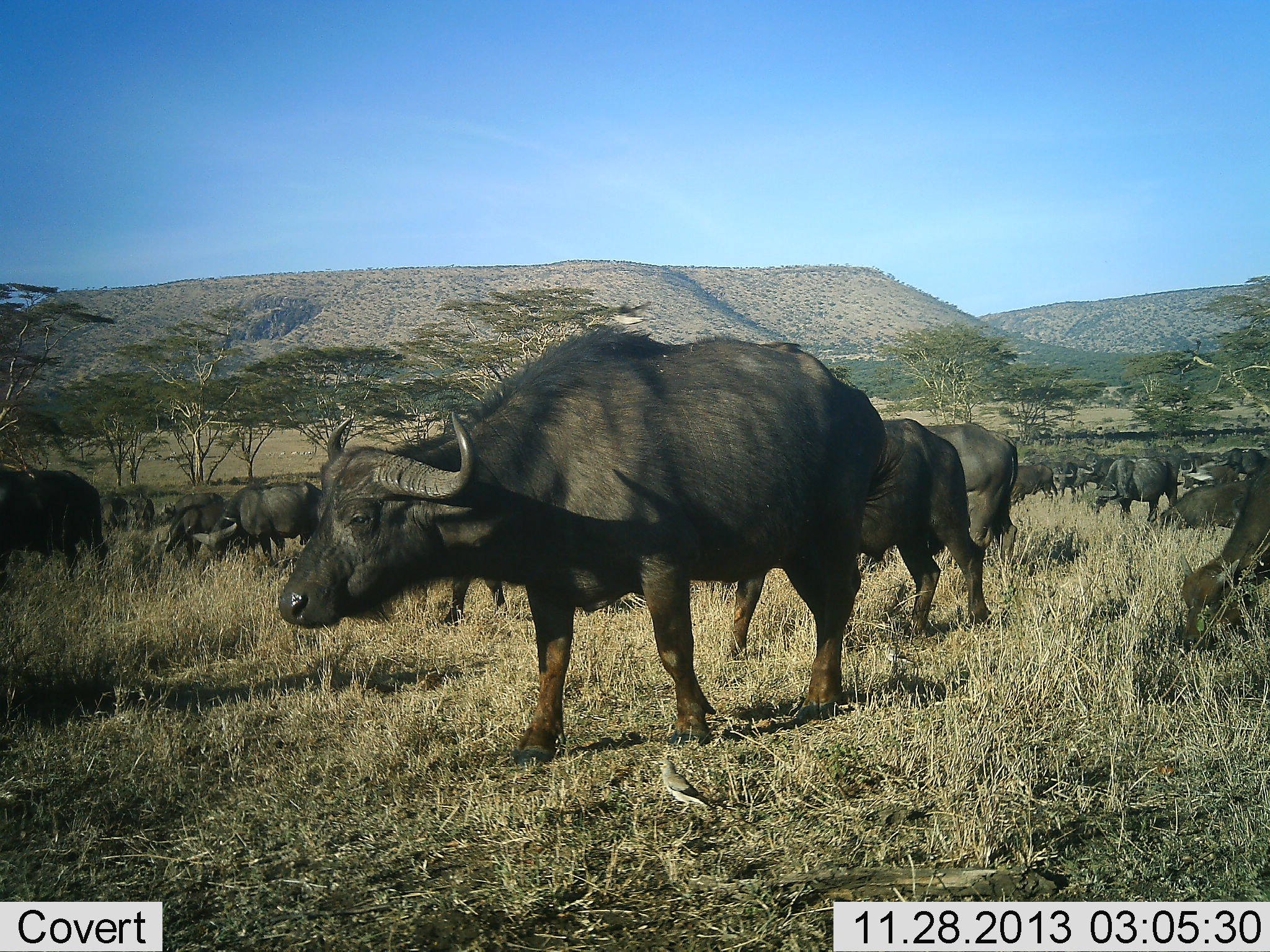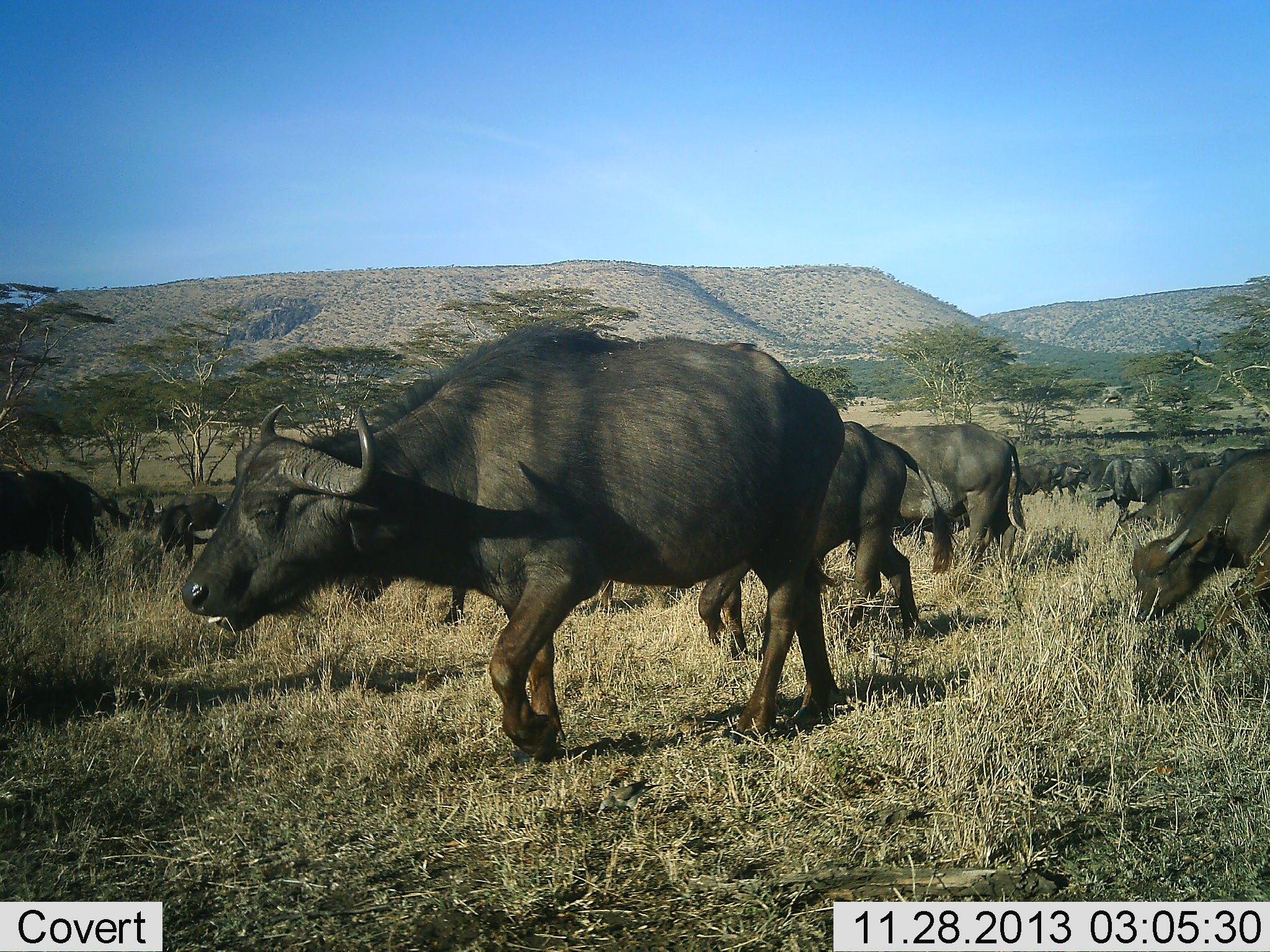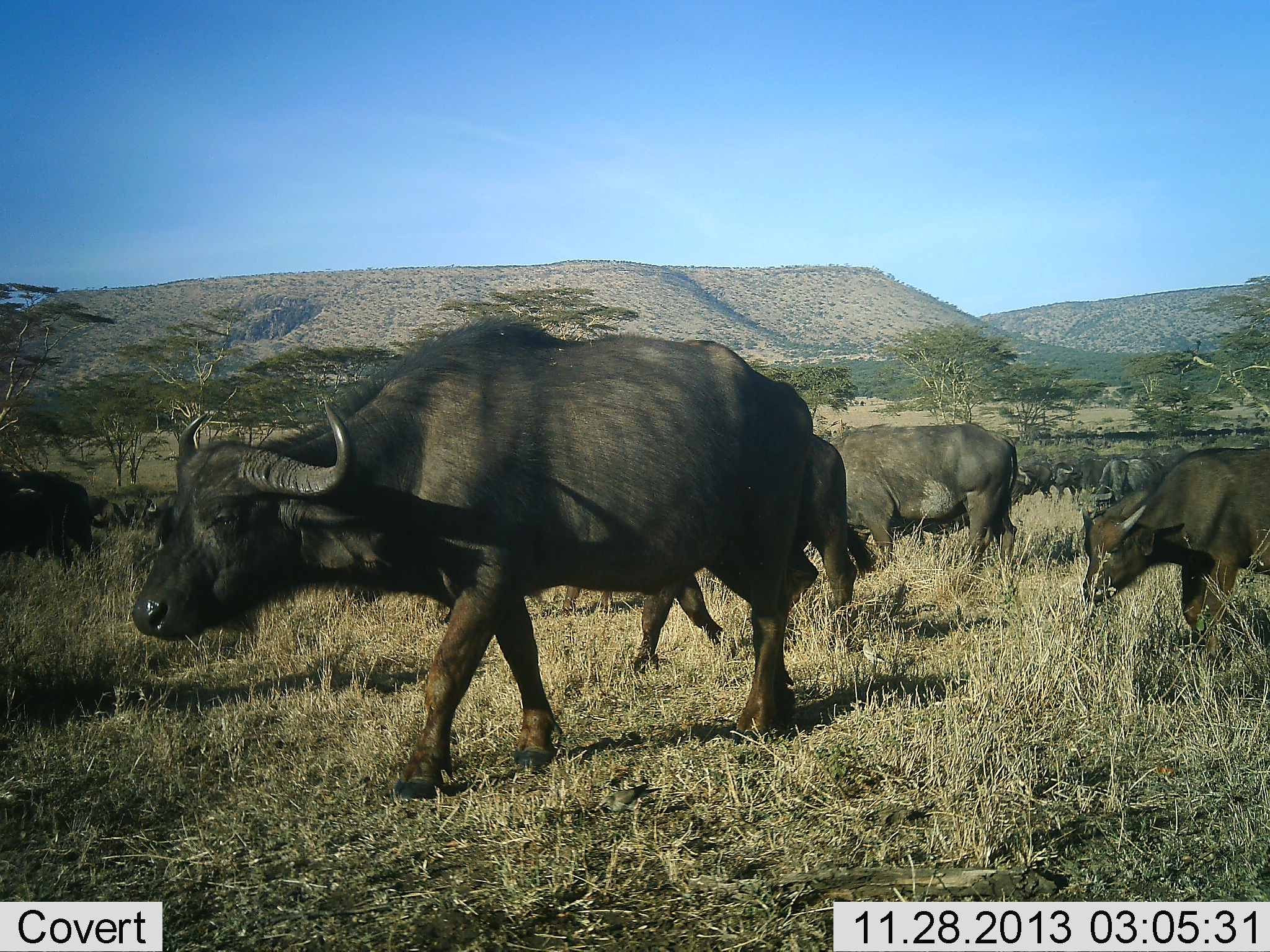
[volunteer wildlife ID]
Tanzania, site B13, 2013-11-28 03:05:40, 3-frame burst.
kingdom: Animalia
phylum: Chordata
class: Mammalia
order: Artiodactyla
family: Bovidae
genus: Syncerus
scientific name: Syncerus caffer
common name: cape buffalo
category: buffalo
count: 11-50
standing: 18%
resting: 0%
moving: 100%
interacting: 0%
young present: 18%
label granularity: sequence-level